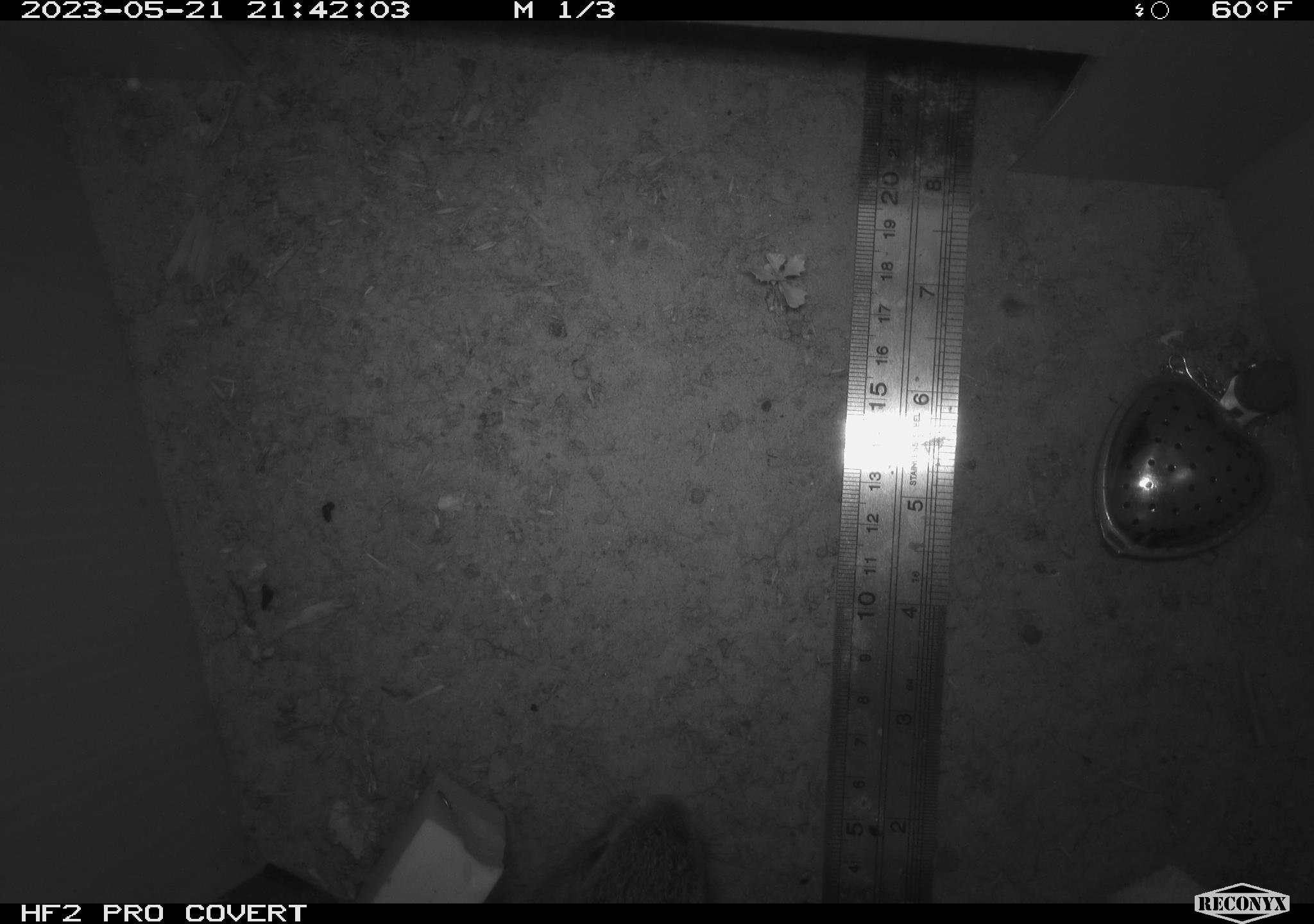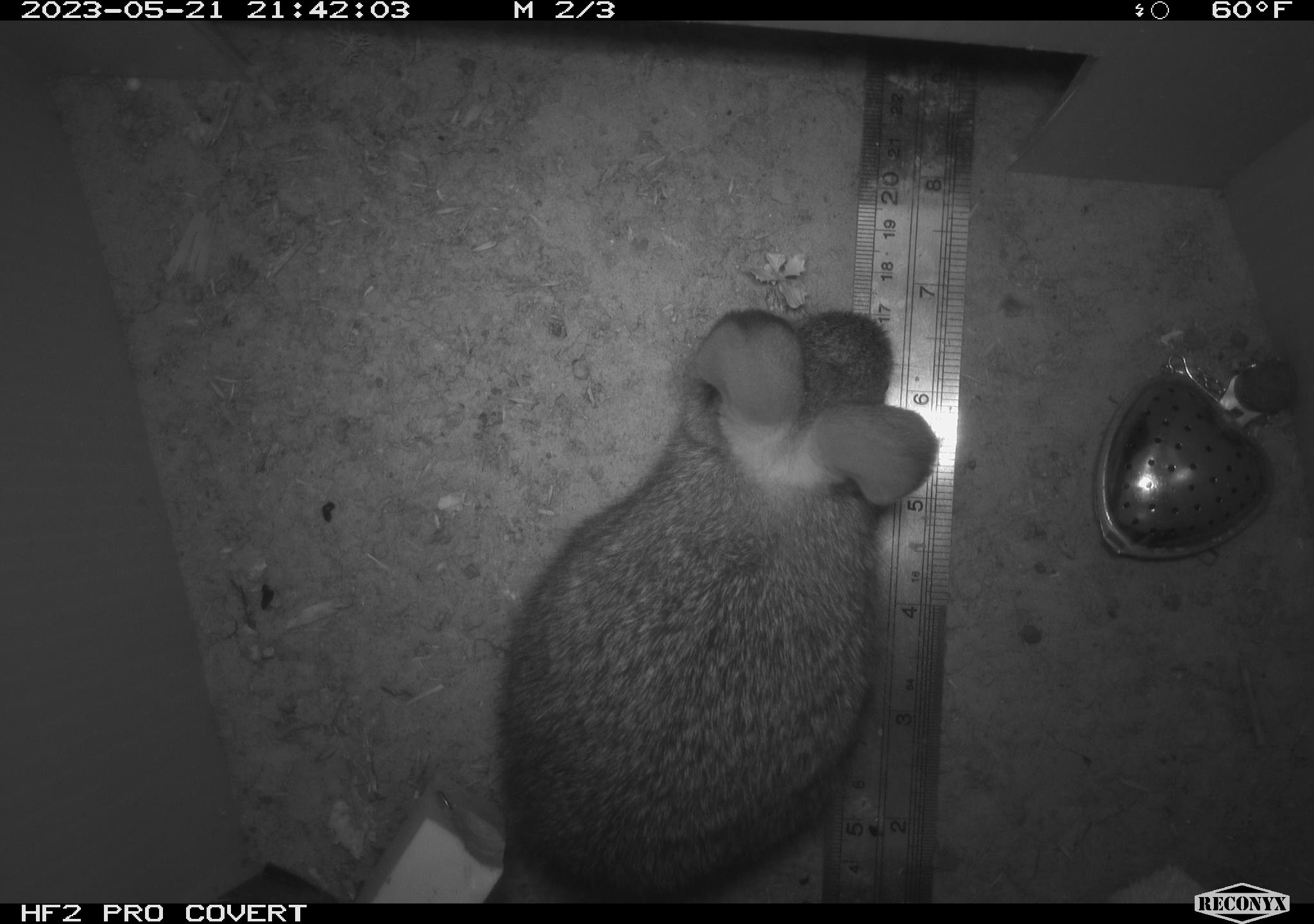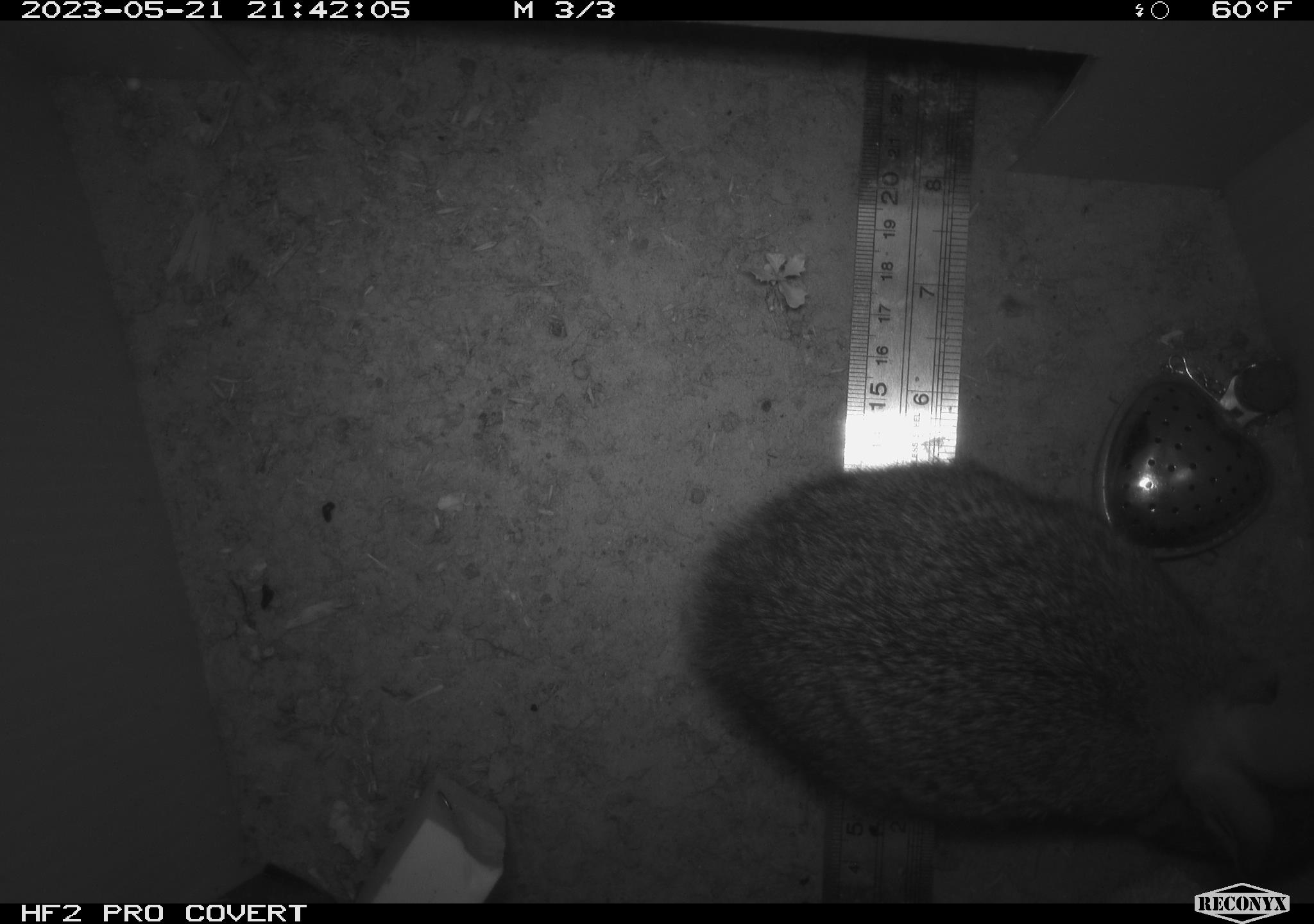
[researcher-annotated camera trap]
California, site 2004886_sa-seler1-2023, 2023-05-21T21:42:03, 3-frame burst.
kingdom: Animalia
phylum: Chordata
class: Mammalia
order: Lagomorpha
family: Leporidae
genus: Sylvilagus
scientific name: Sylvilagus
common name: cottontail rabbits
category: sylvilagus species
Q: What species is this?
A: Sylvilagus species (cottontail rabbits) (Sylvilagus).